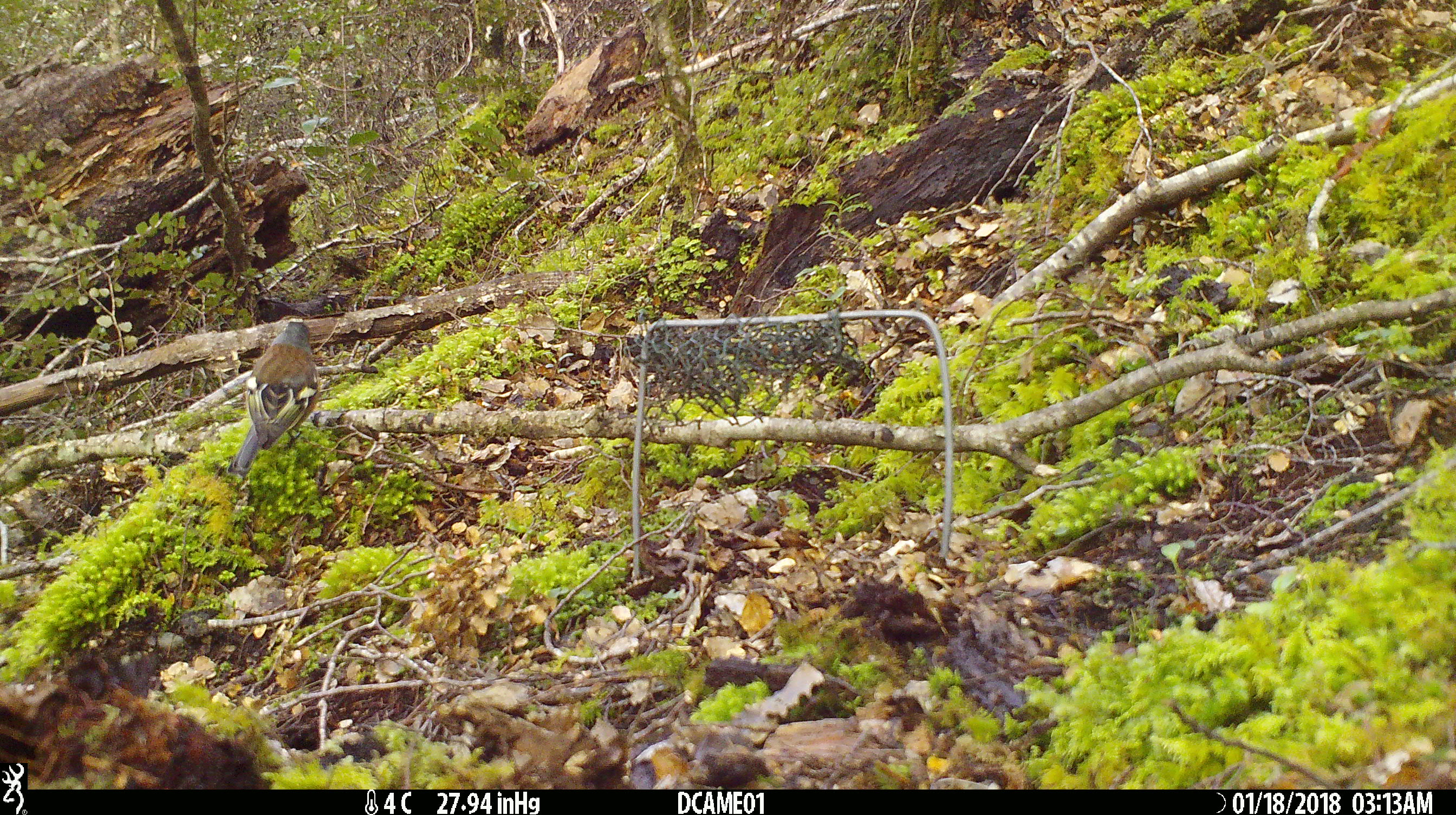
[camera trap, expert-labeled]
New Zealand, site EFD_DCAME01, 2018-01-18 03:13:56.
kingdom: Animalia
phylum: Chordata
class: Aves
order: Passeriformes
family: Fringillidae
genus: Fringilla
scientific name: Fringilla coelebs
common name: common chaffinch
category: chaffinch